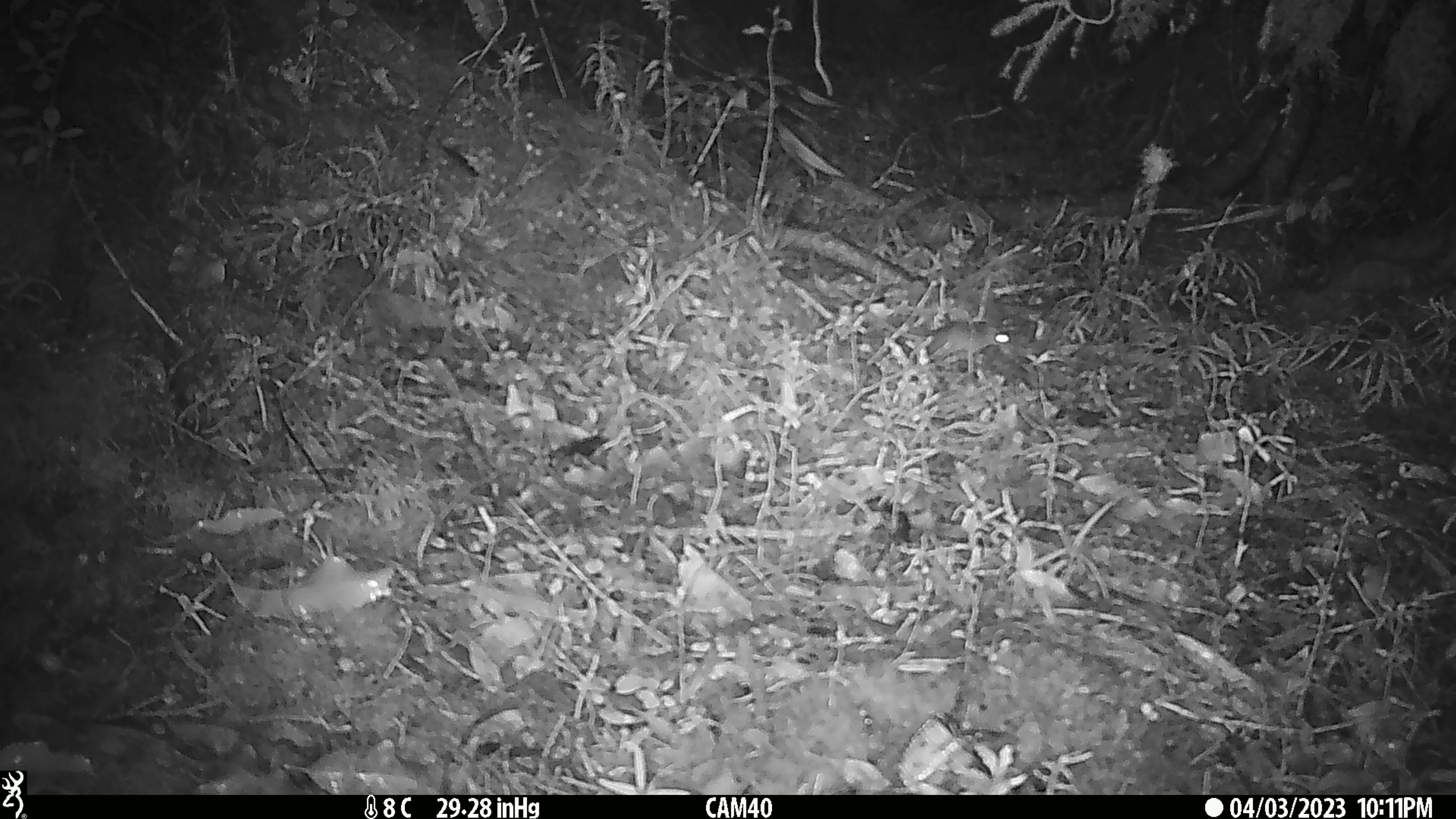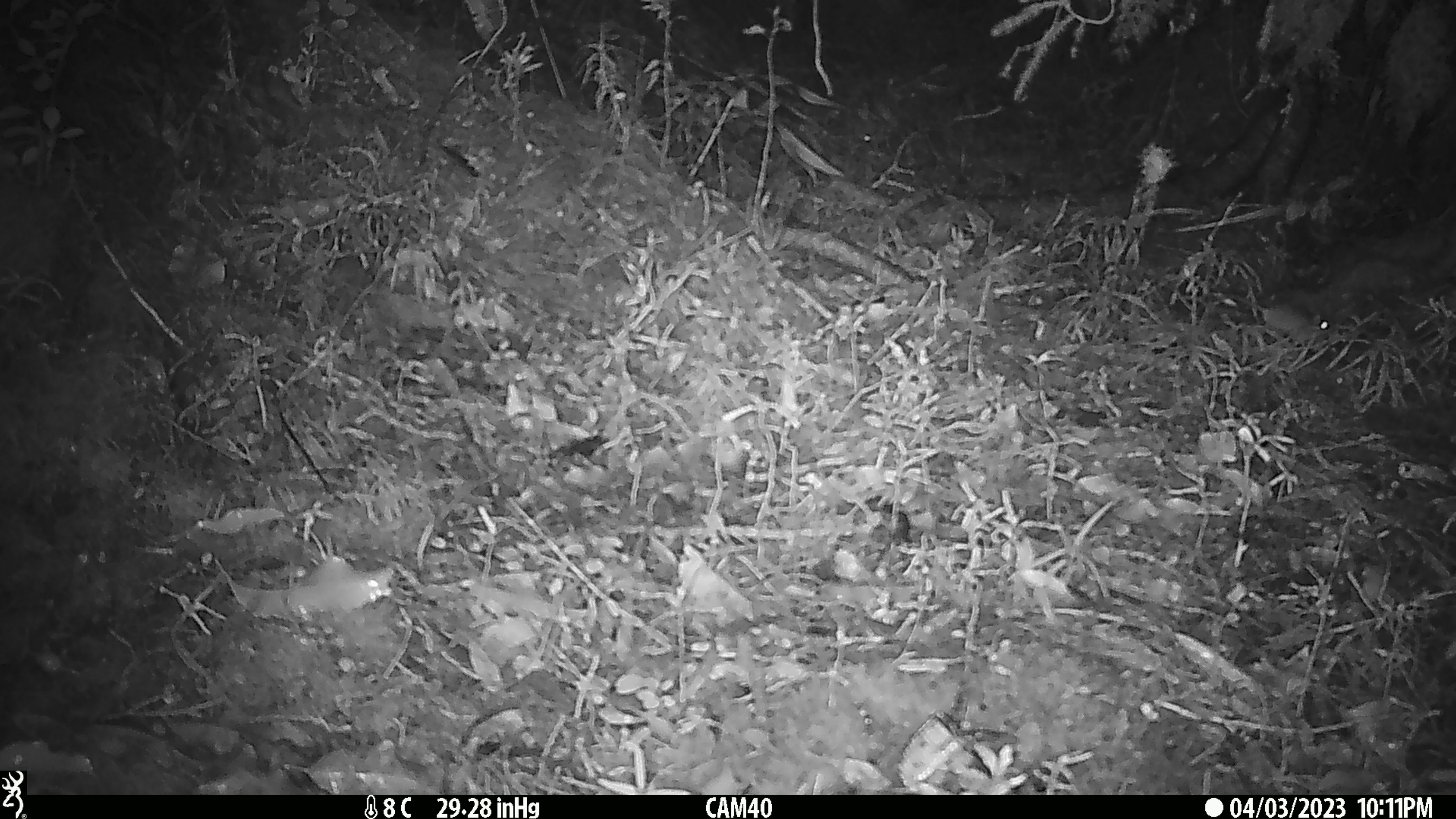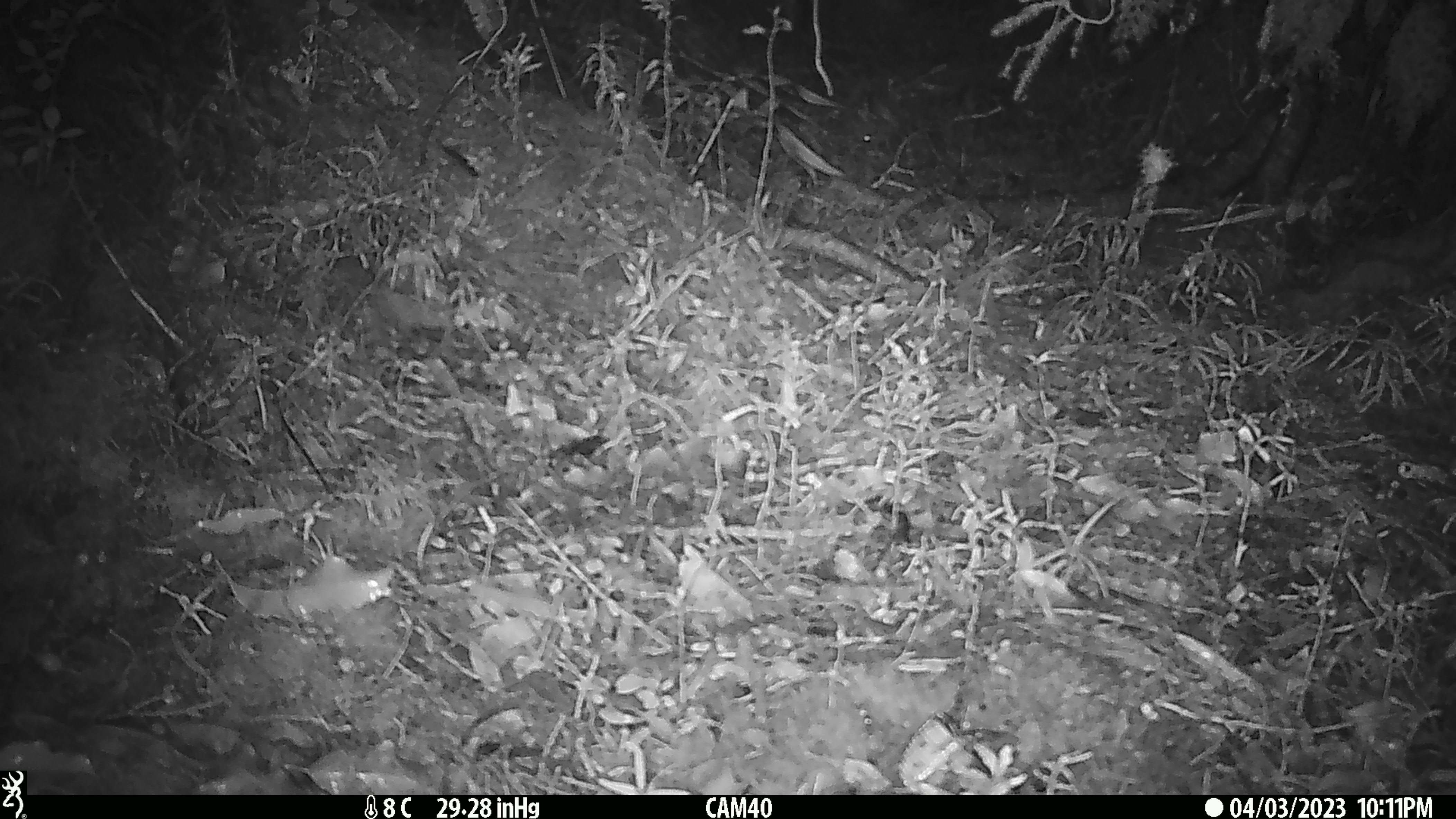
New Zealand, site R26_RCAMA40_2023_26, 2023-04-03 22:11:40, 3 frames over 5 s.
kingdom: Animalia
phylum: Chordata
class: Mammalia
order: Rodentia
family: Muridae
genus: Mus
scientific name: Mus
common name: mouse